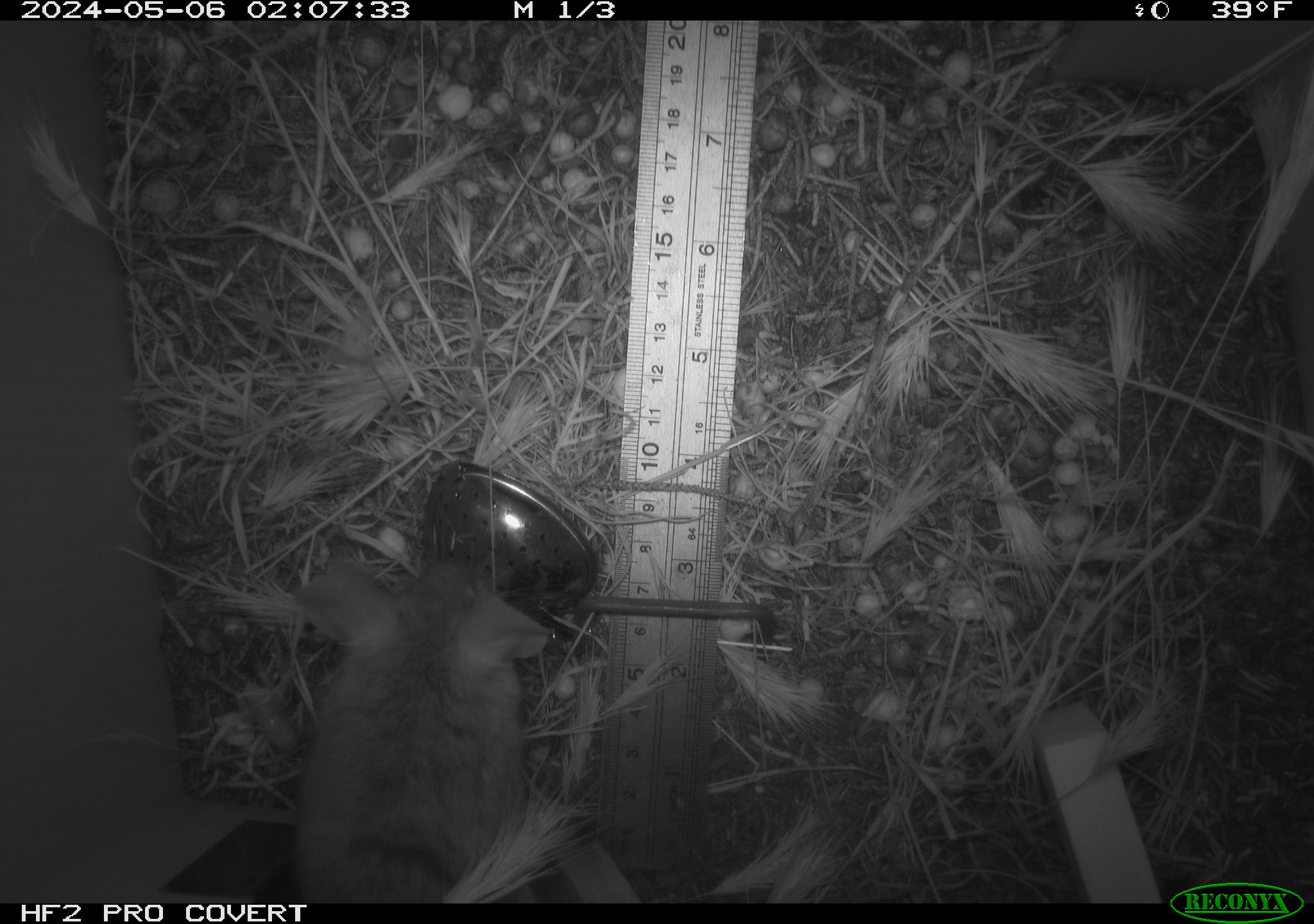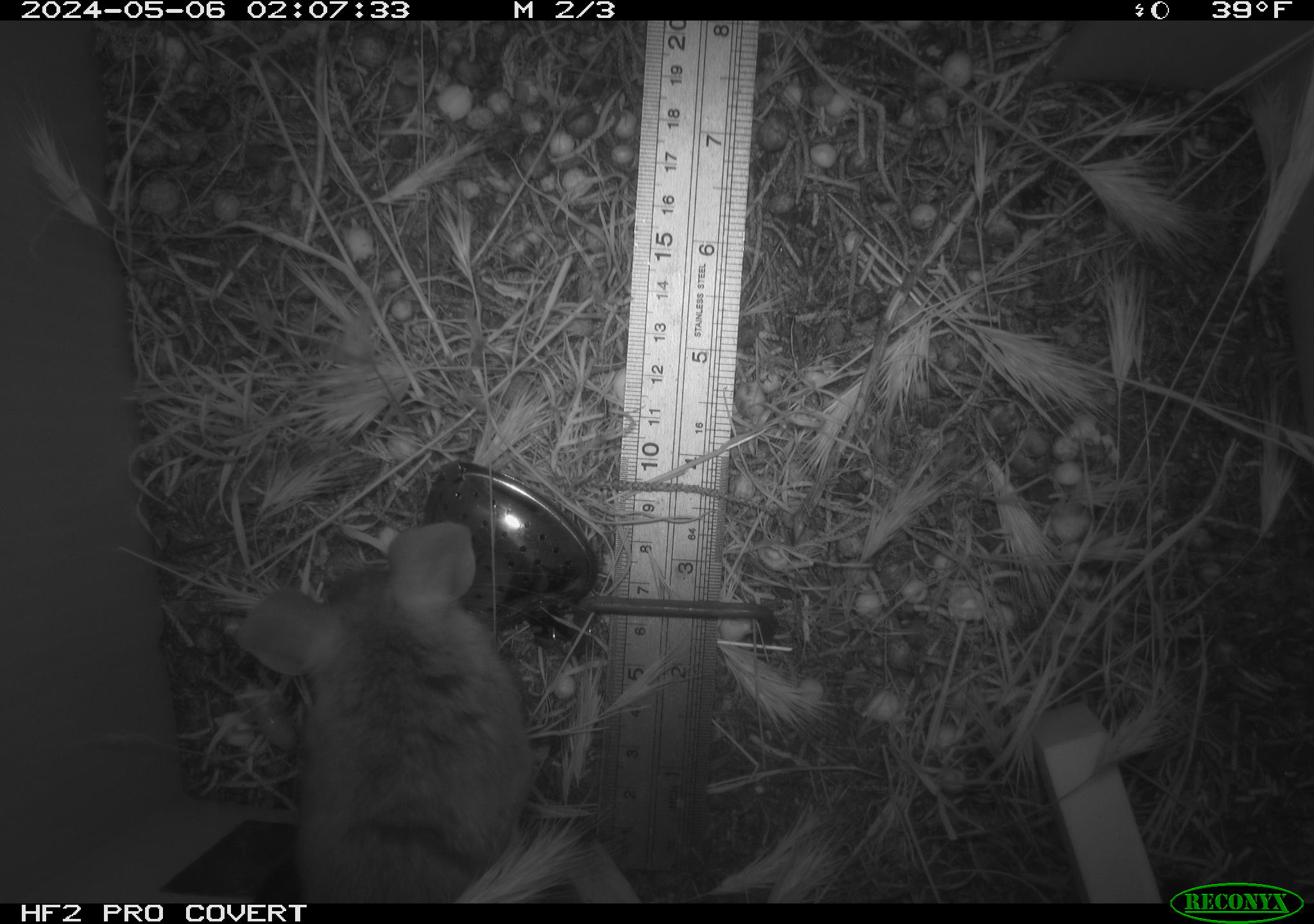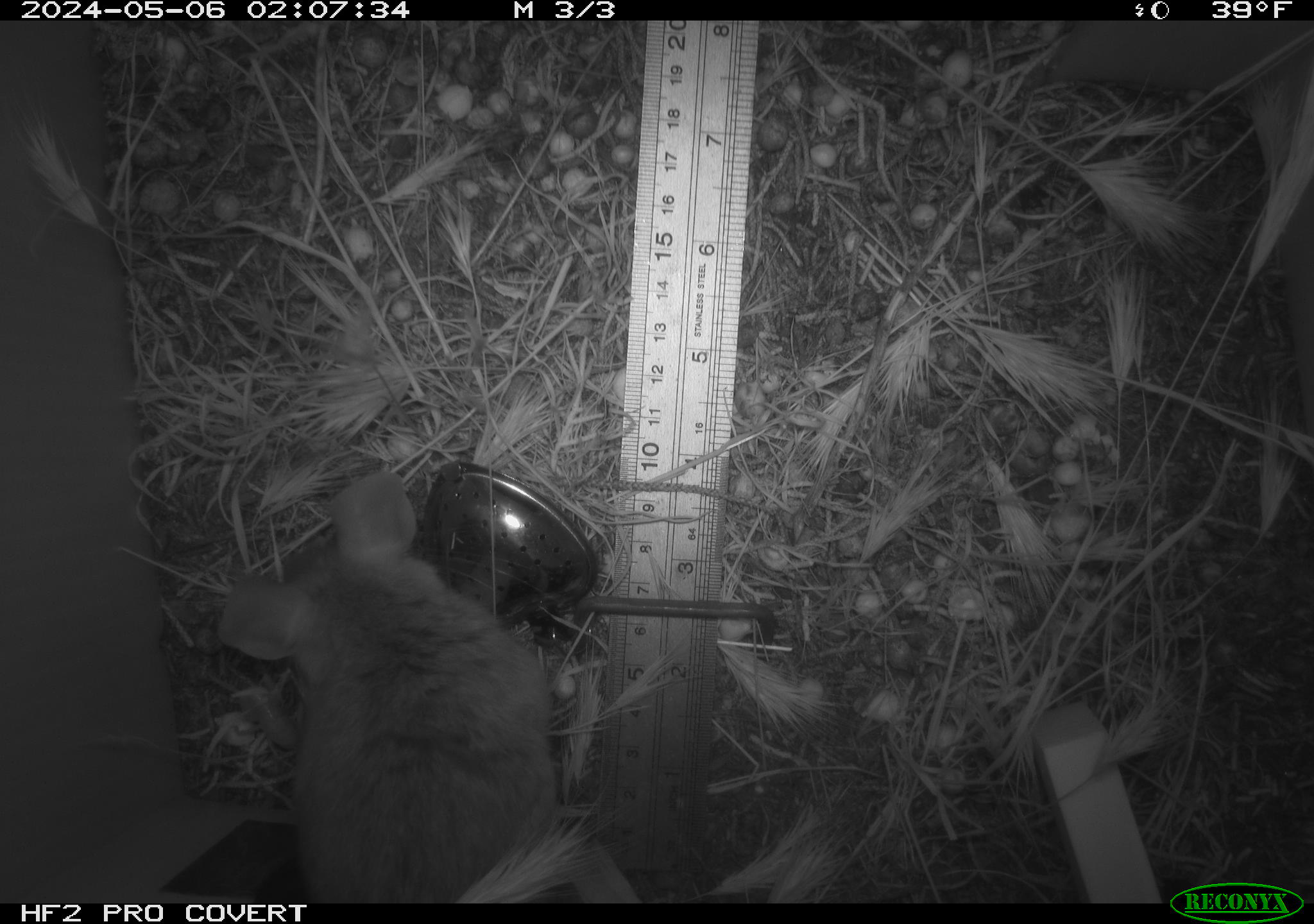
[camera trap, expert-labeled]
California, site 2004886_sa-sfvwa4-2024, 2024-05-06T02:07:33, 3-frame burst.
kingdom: Animalia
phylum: Chordata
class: Mammalia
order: Rodentia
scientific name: Rodentia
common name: mouse species